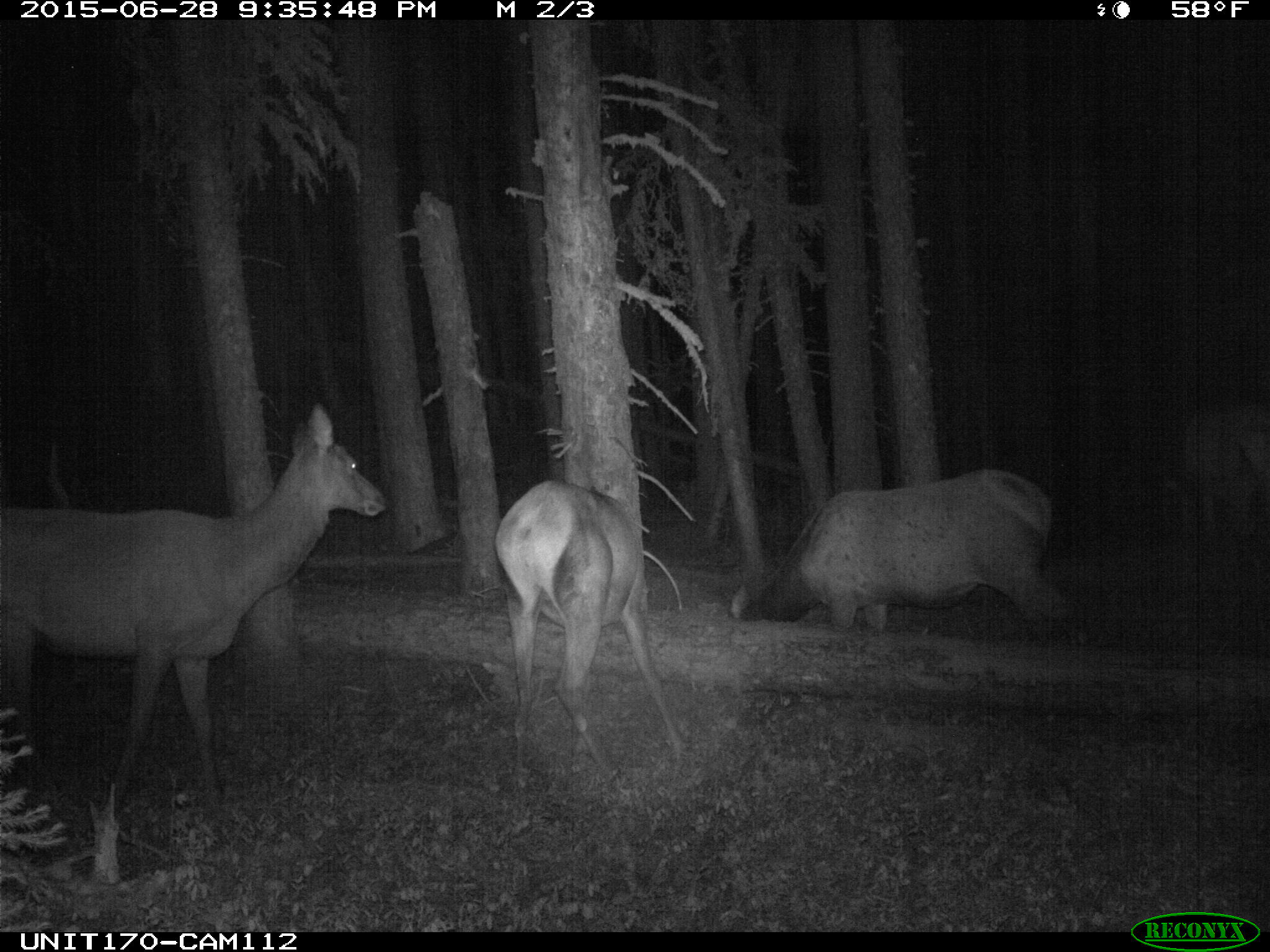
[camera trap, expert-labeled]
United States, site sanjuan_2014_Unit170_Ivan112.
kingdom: Animalia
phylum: Chordata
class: Mammalia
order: Artiodactyla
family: Cervidae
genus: Cervus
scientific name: Cervus elaphus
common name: red deer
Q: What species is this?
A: Cervus elaphus (red deer).